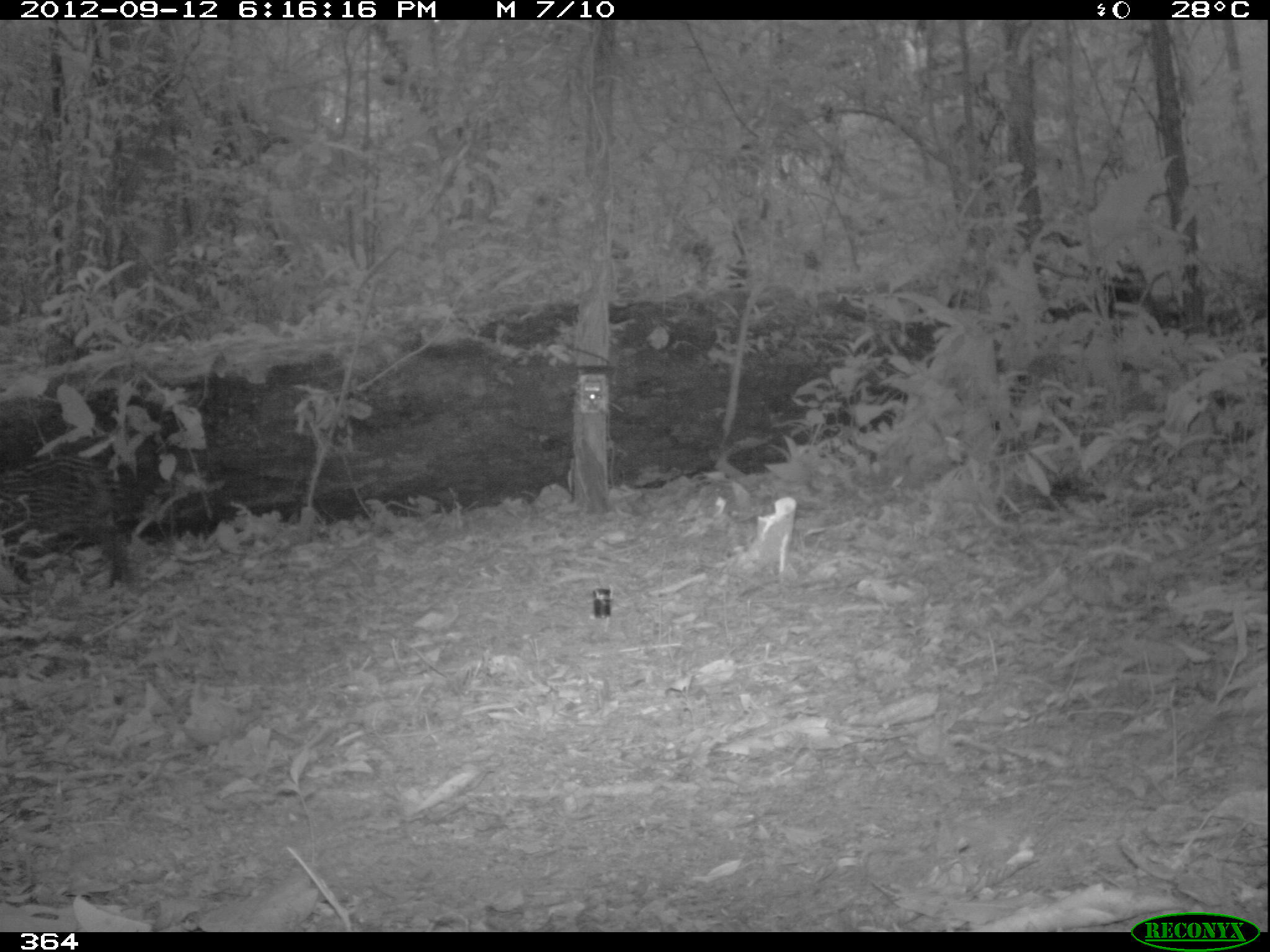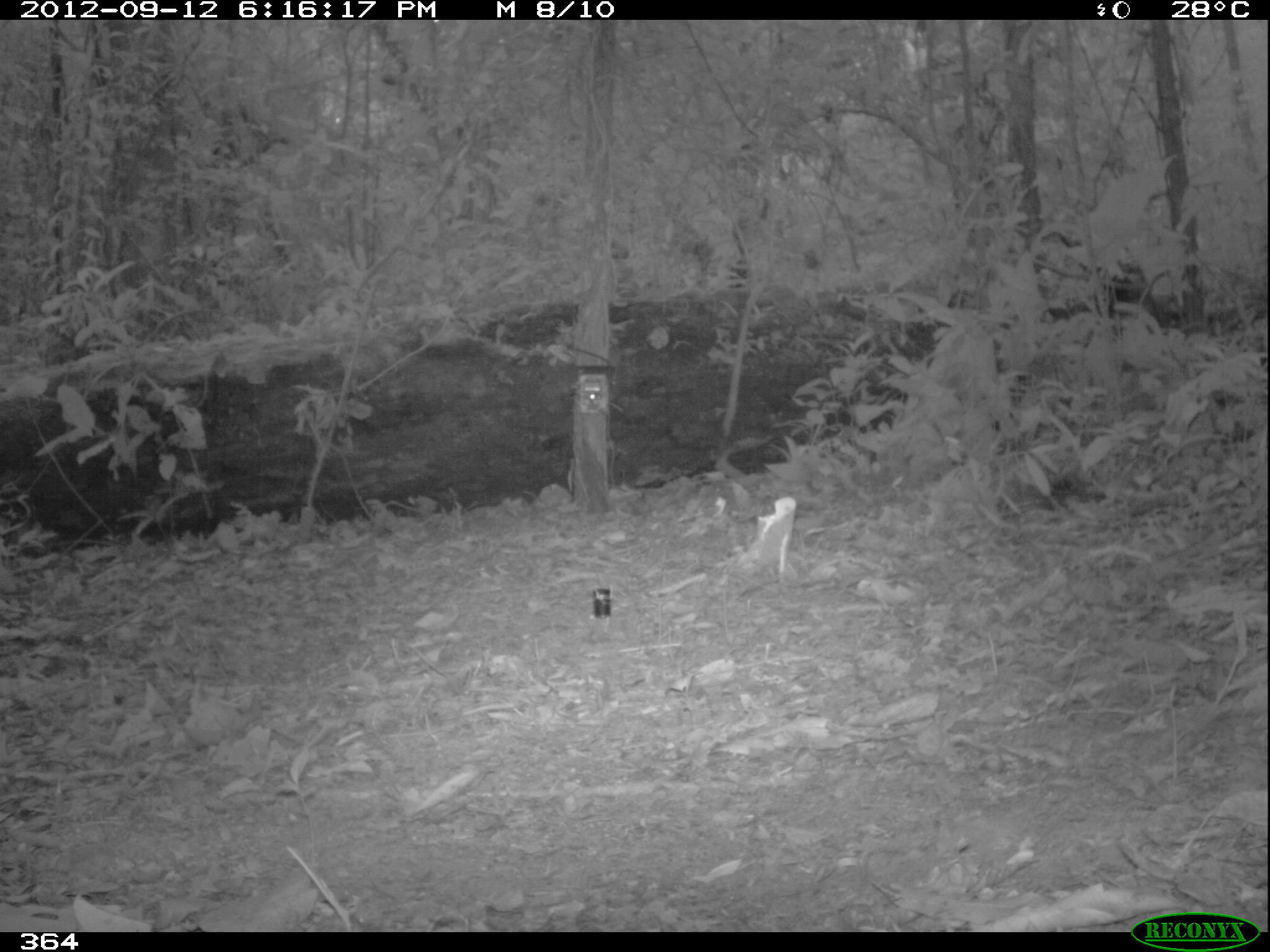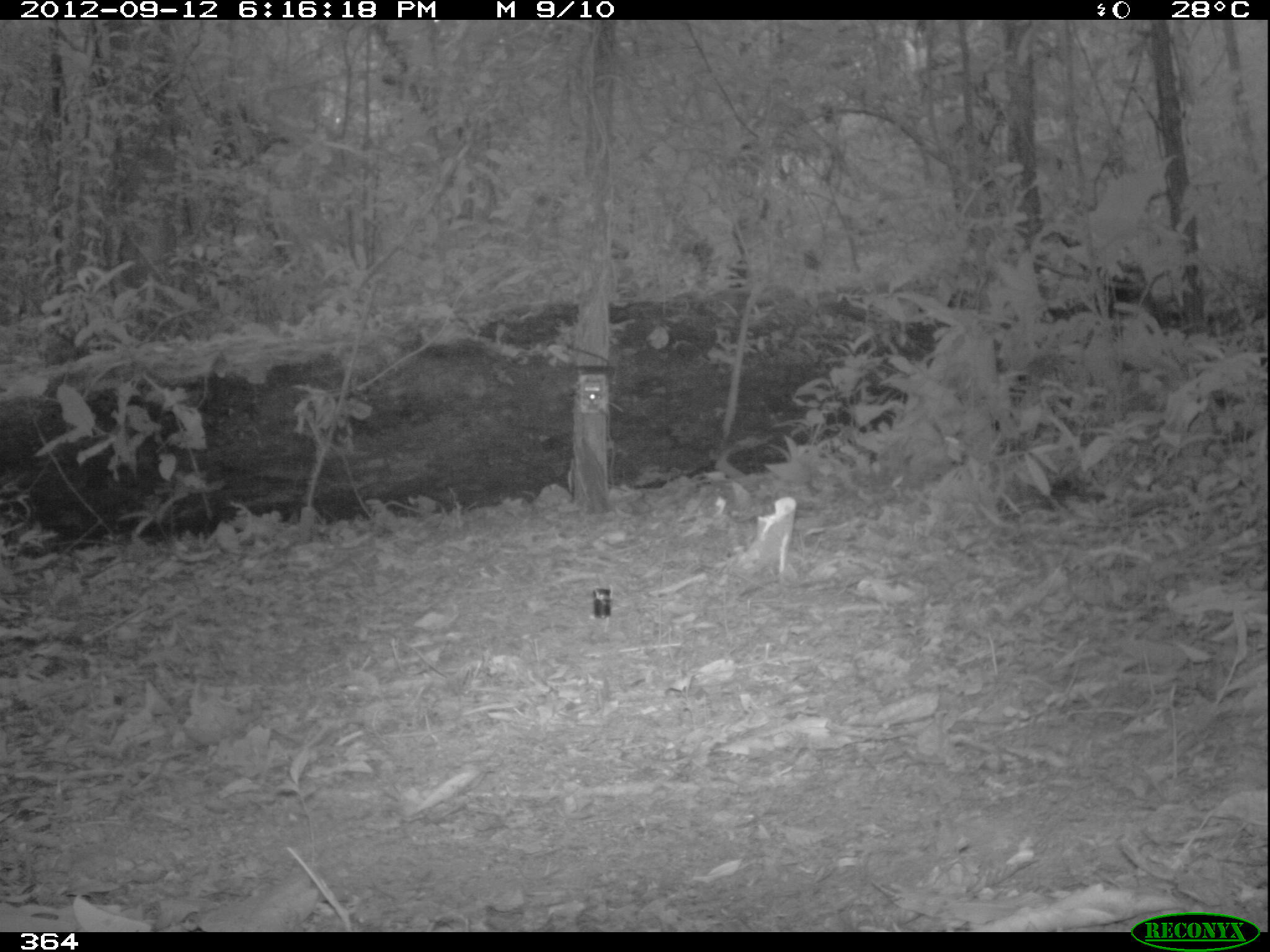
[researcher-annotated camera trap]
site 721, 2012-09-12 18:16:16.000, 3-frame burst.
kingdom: Animalia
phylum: Chordata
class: Mammalia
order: Carnivora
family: Felidae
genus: Leopardus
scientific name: Leopardus pardalis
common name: ocelot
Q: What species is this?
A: Leopardus pardalis (ocelot).